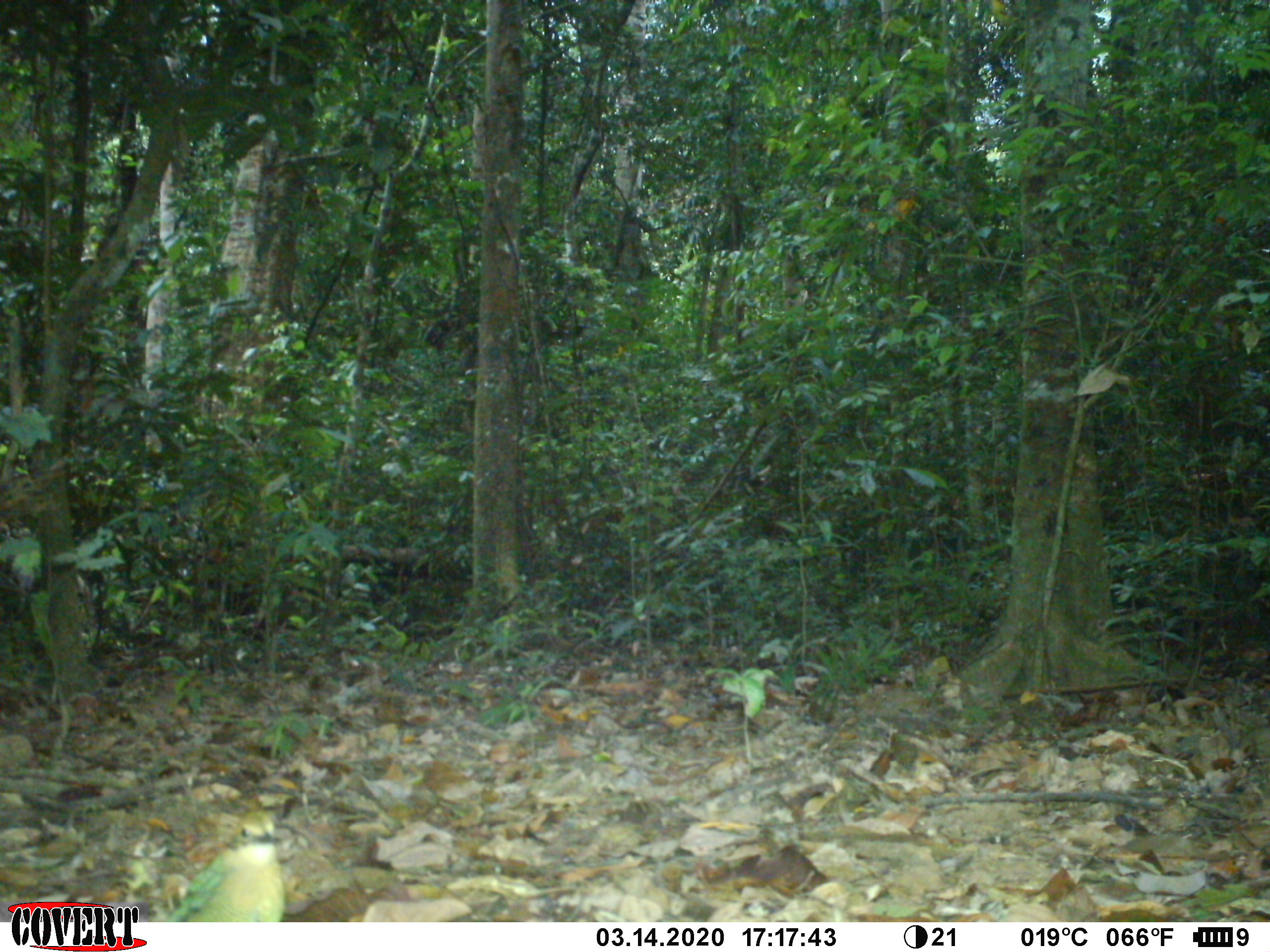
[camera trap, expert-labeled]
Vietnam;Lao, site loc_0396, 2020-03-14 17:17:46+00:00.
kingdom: Animalia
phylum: Chordata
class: Aves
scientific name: Aves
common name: bird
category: unidentified bird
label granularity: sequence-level